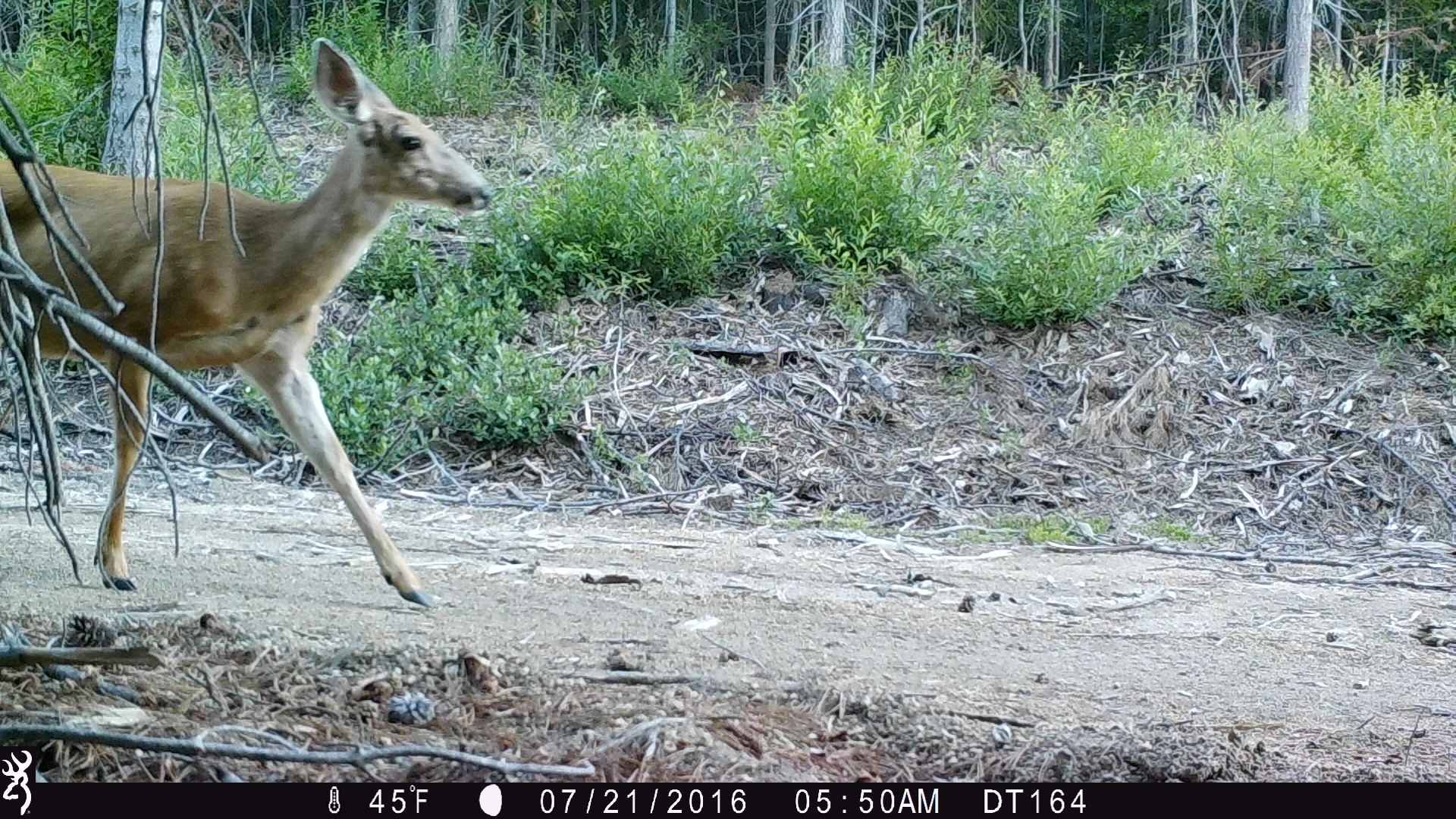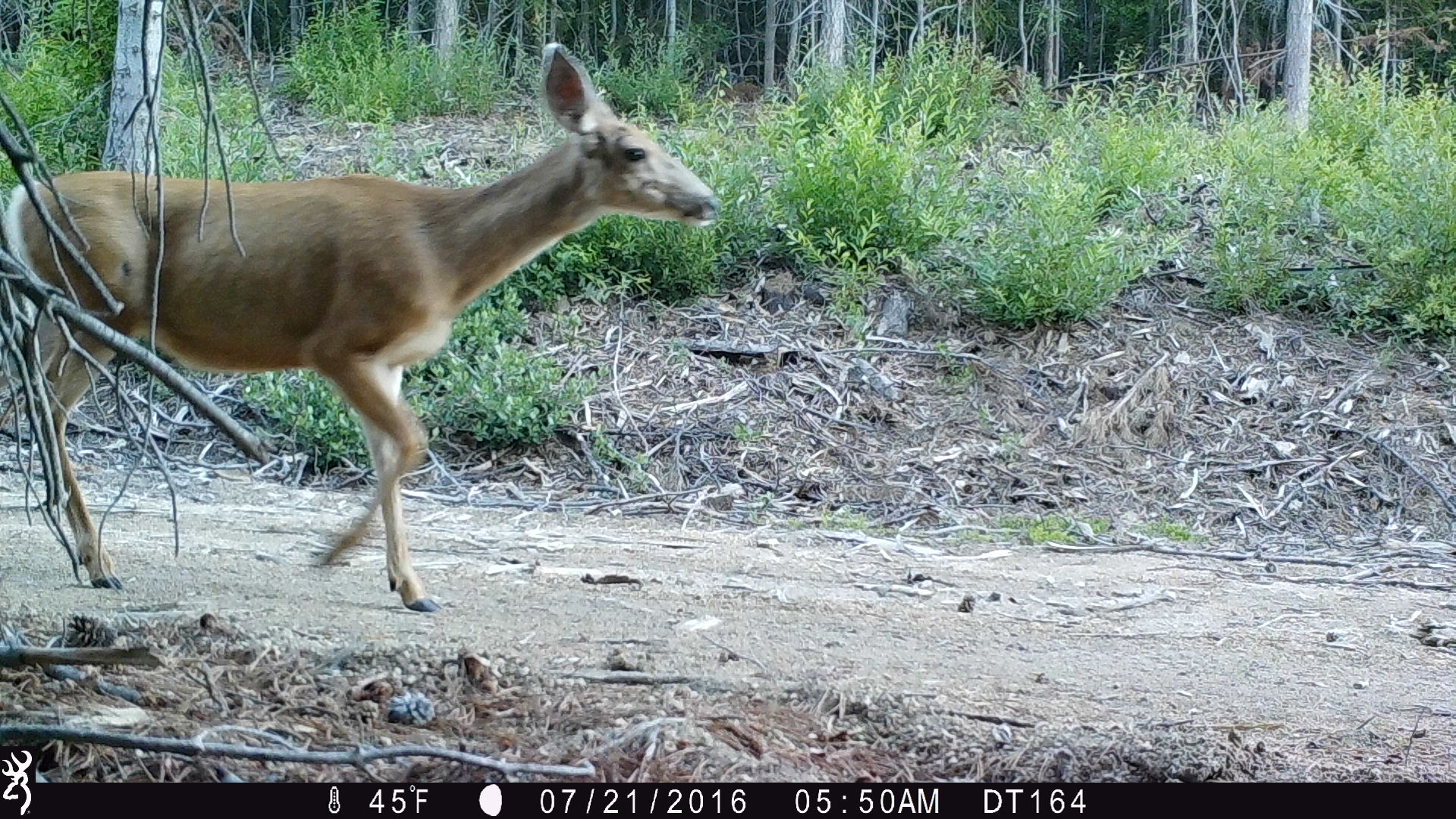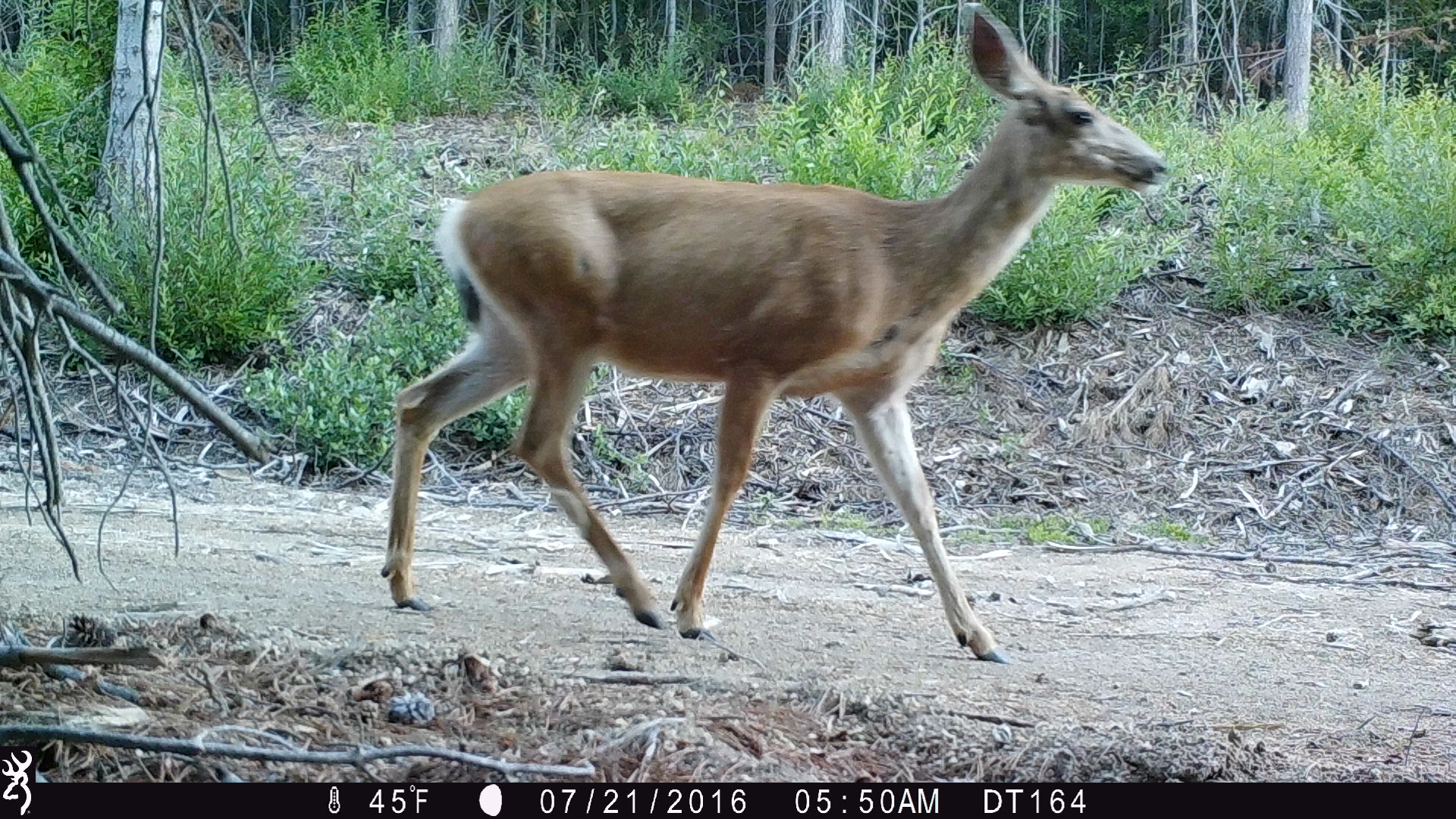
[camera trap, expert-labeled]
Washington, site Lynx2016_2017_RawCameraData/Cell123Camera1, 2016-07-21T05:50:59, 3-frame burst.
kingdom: Animalia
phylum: Chordata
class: Mammalia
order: Artiodactyla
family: Cervidae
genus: Odocoileus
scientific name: Odocoileus hemionus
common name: mule deer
Odocoileus hemionus (mule deer). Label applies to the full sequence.